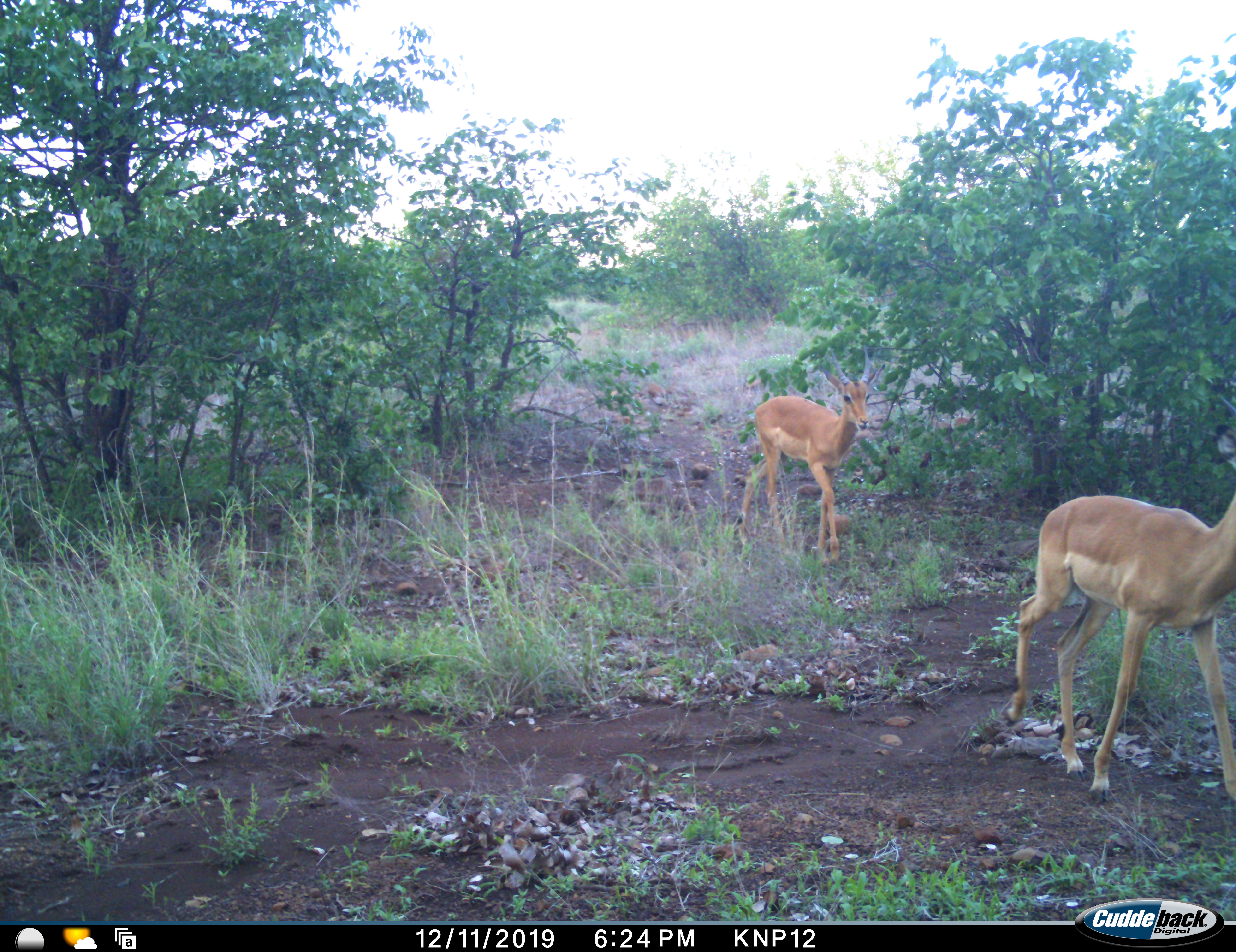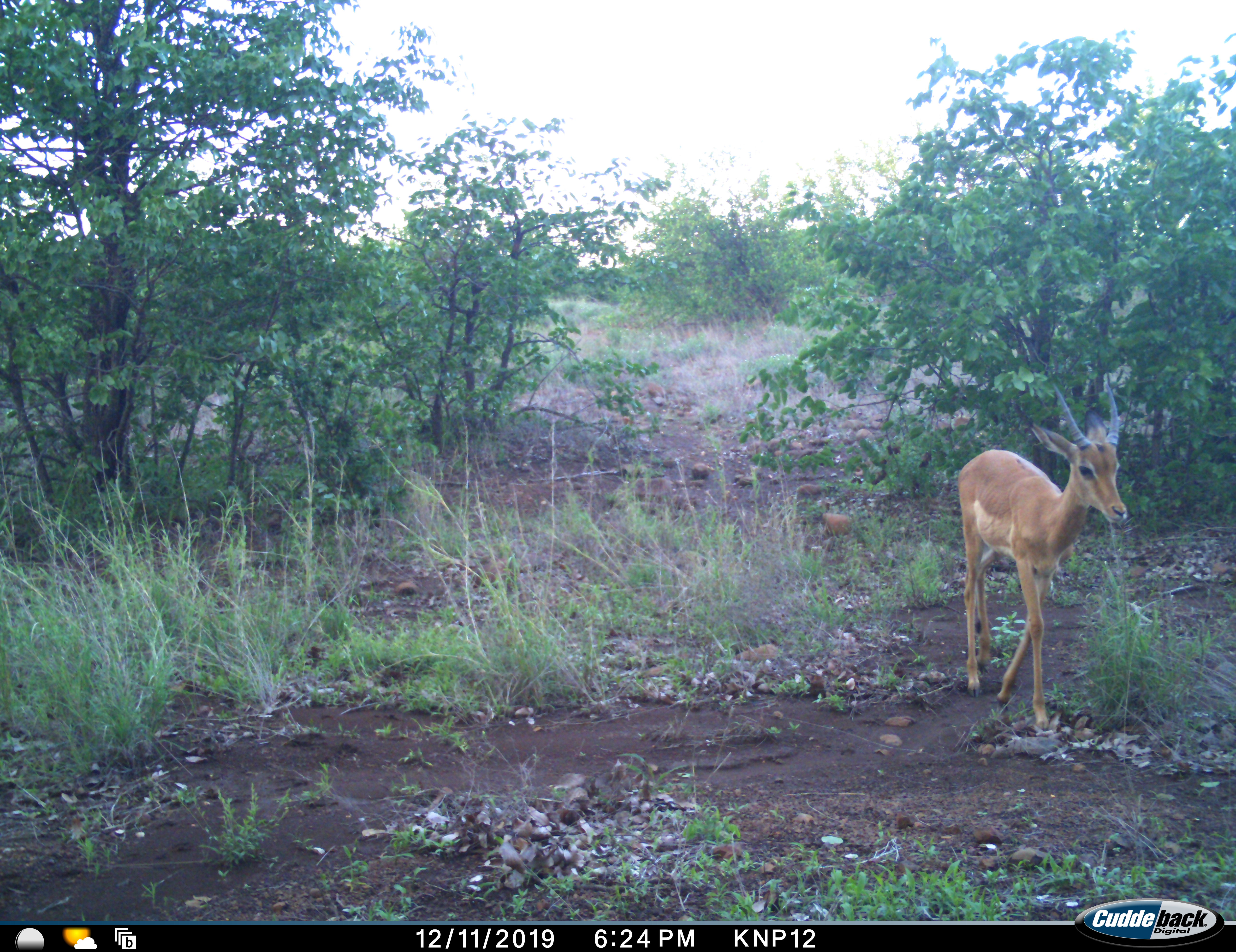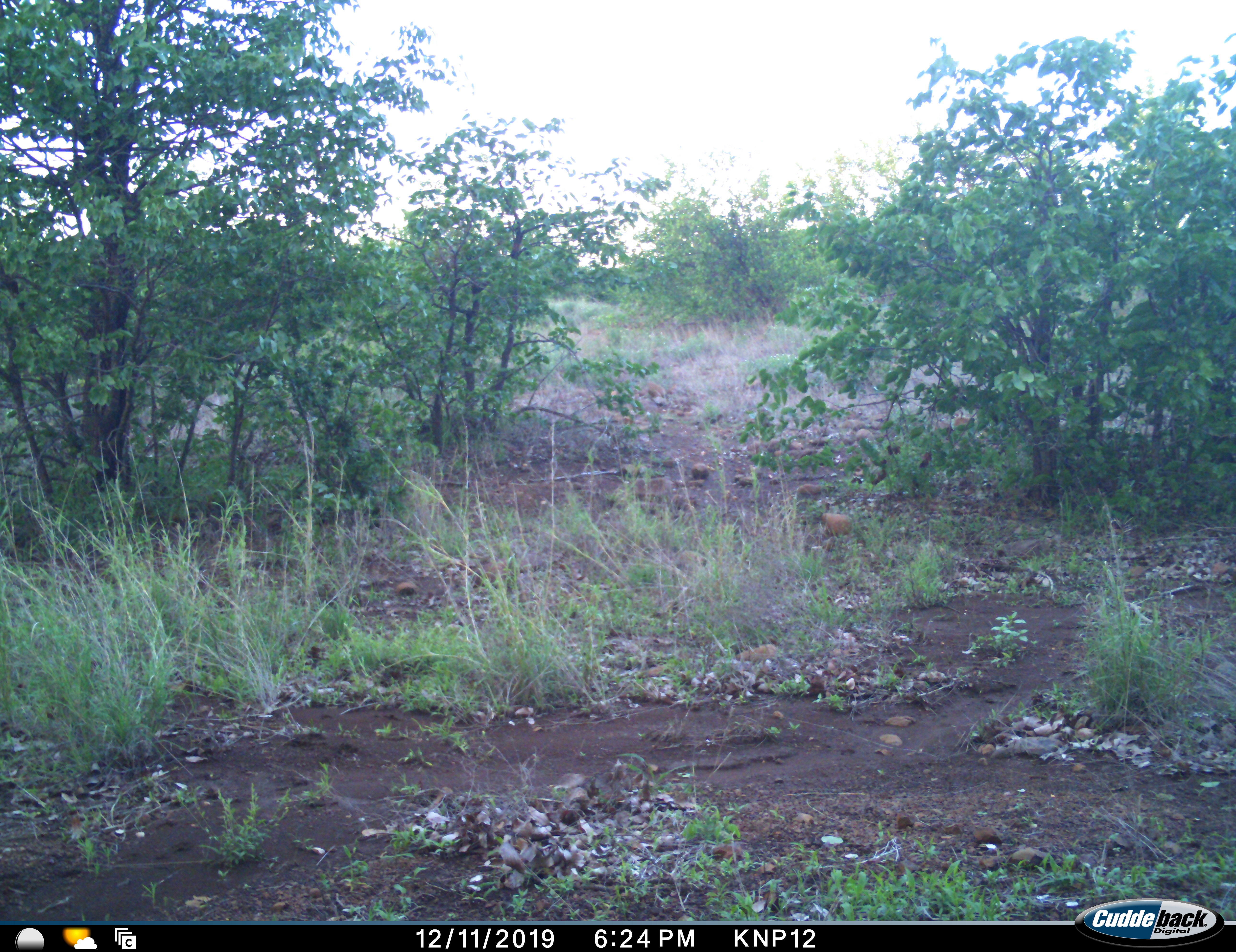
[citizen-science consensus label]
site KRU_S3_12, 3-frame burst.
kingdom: Animalia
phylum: Chordata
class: Mammalia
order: Artiodactyla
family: Bovidae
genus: Aepyceros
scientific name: Aepyceros melampus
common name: impala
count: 2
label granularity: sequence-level